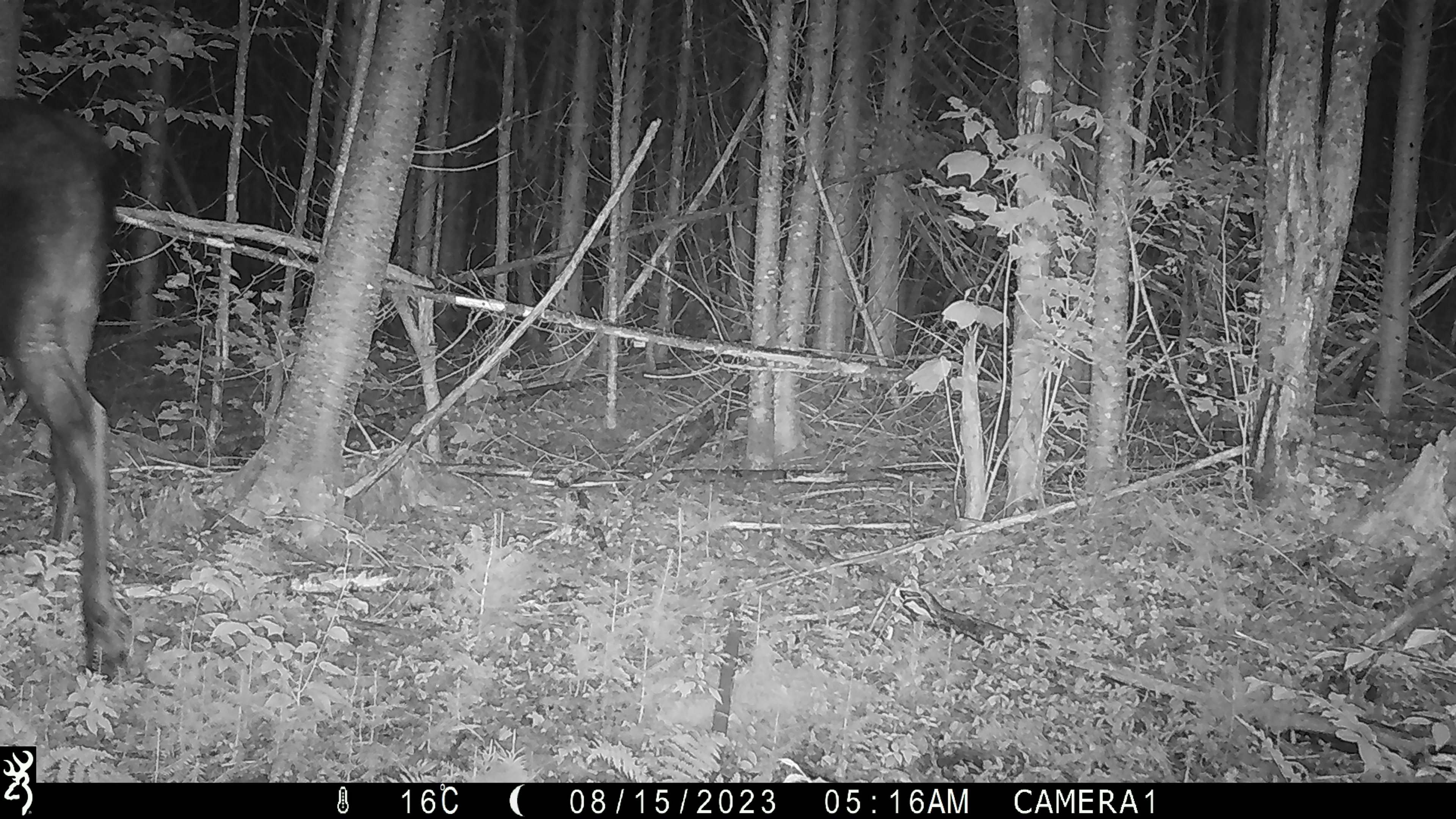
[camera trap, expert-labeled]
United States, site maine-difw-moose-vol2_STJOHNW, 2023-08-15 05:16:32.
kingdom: Animalia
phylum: Chordata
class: Mammalia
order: Artiodactyla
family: Cervidae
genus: Alces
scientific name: Alces alces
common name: moose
Moose (Alces alces).